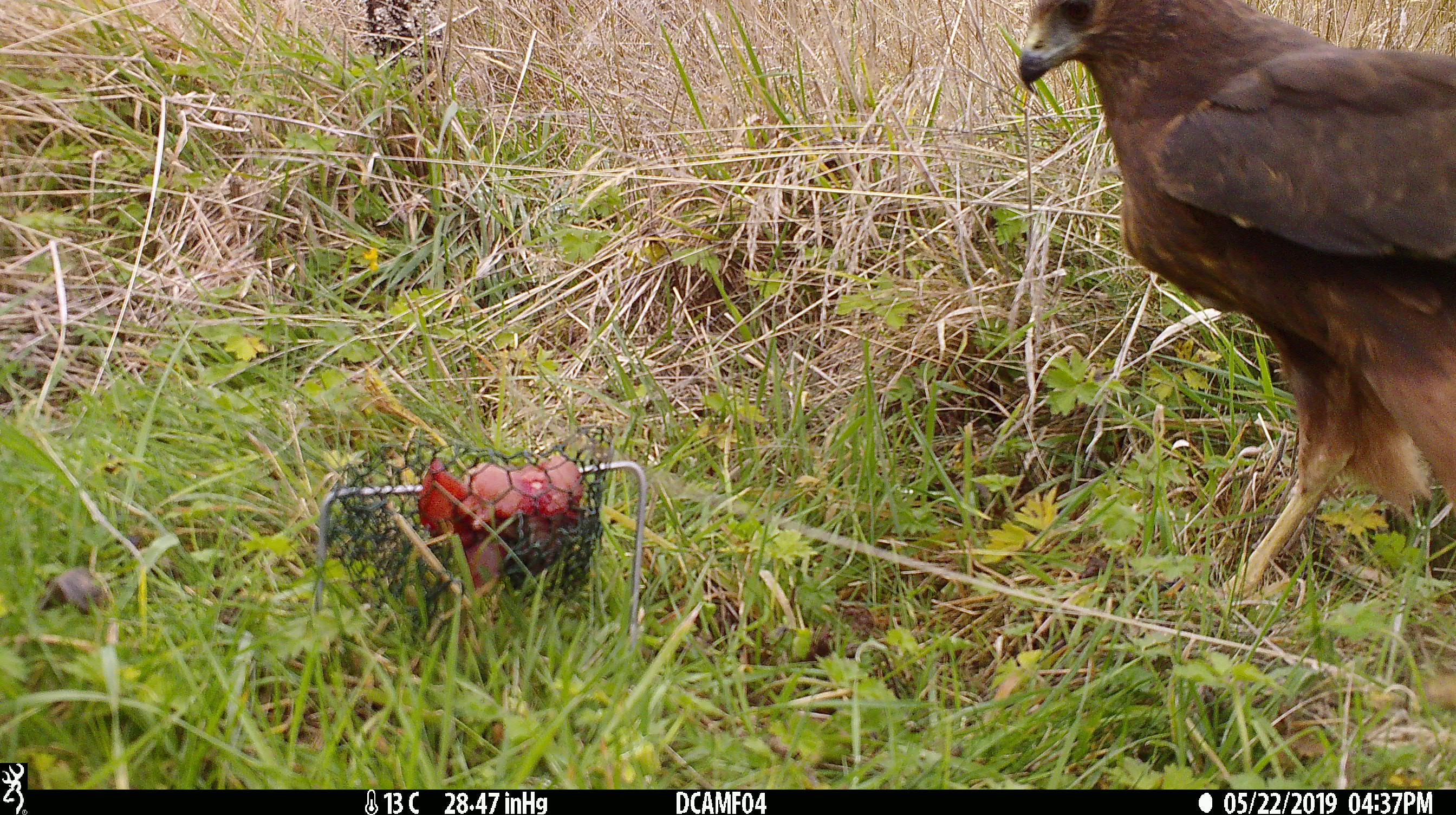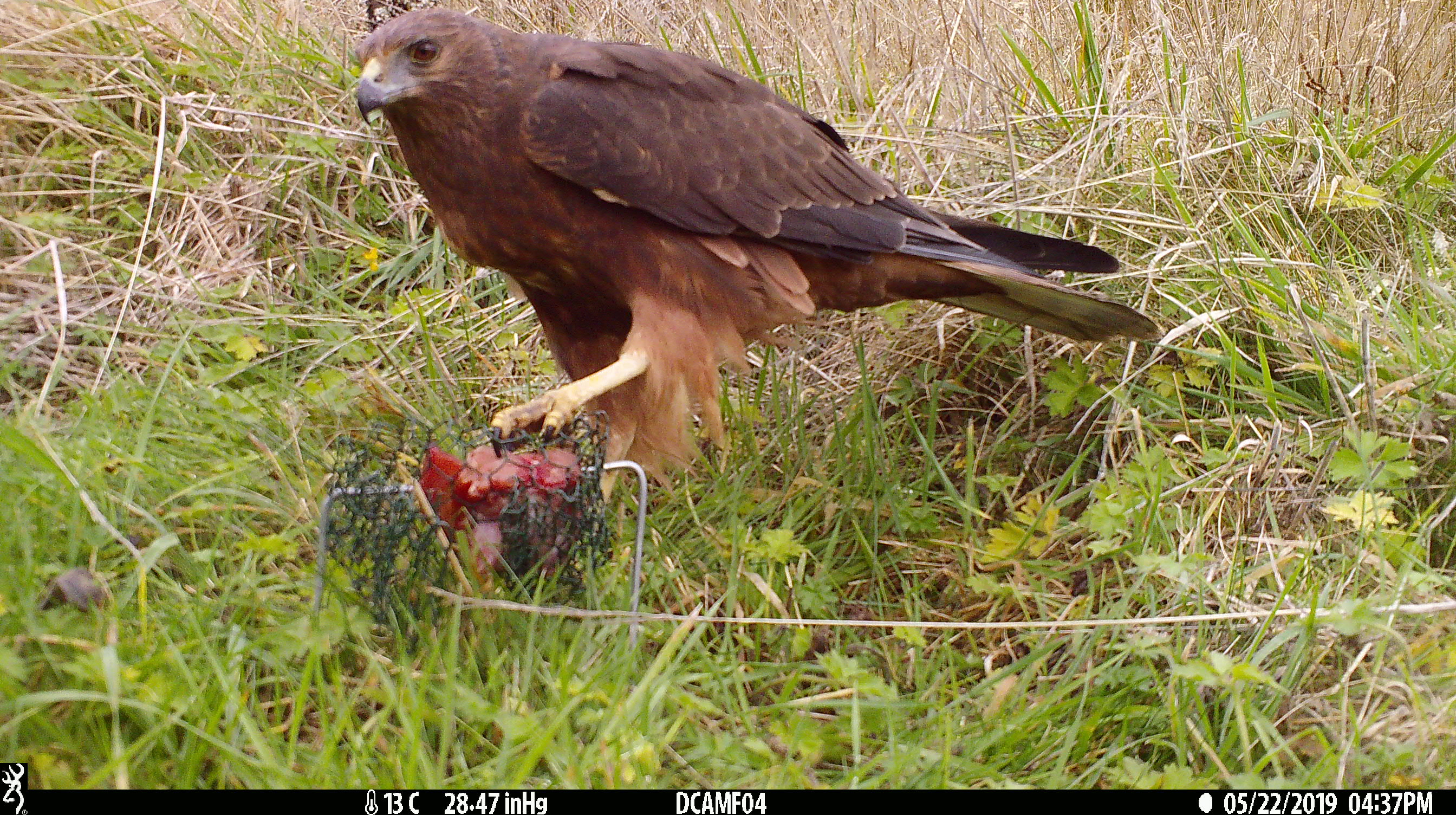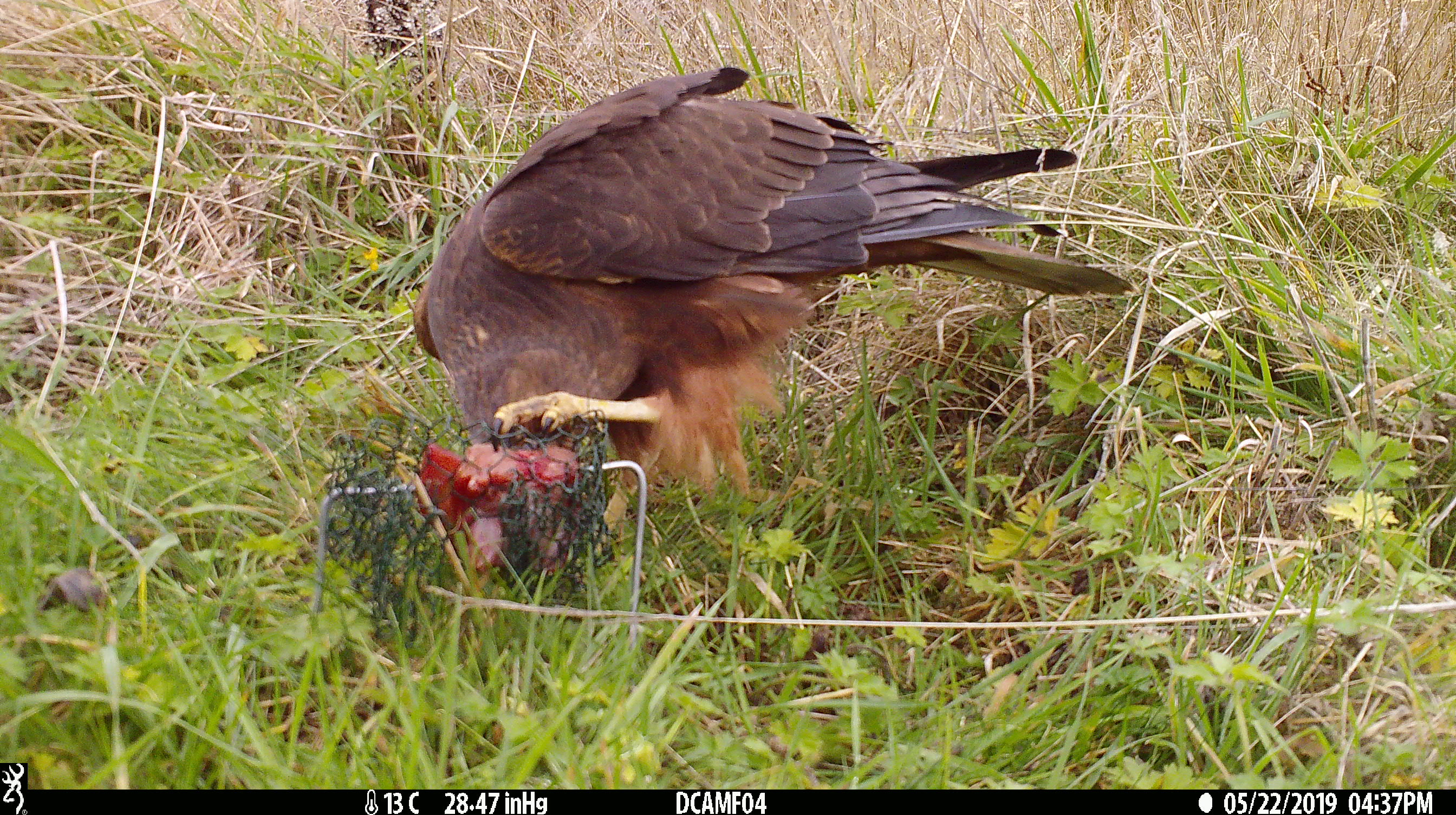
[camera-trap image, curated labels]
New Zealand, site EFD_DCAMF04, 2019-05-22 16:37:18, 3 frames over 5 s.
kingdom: Animalia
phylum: Chordata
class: Aves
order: Accipitriformes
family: Accipitridae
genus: Circus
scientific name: Circus approximans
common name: swamp harrier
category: harrier